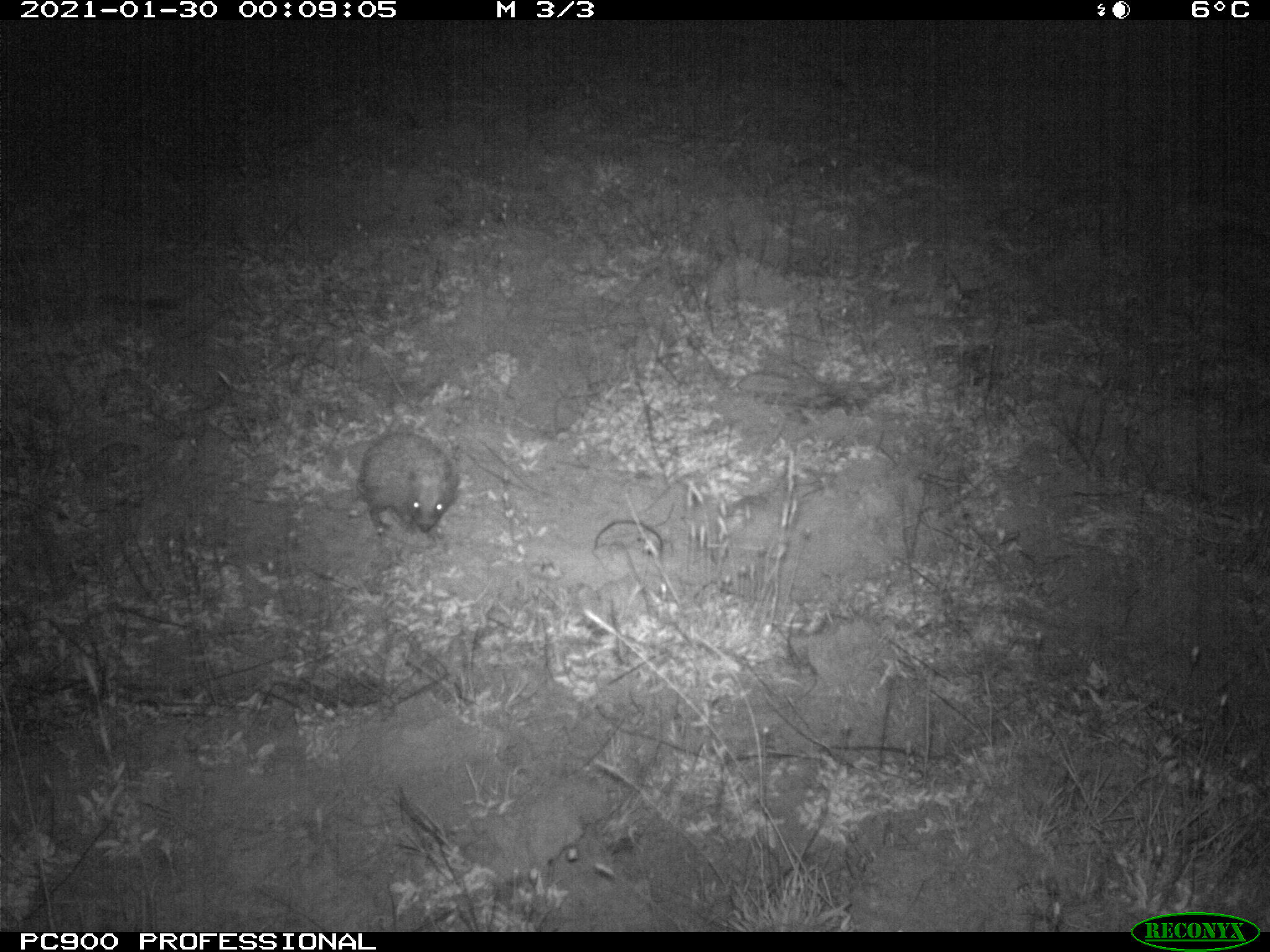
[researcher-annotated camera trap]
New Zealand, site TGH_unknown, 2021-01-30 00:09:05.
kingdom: Animalia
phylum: Chordata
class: Mammalia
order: Eulipotyphla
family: Erinaceidae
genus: Erinaceus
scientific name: Erinaceus europaeus europaeus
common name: european hedgehog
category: hedgehog